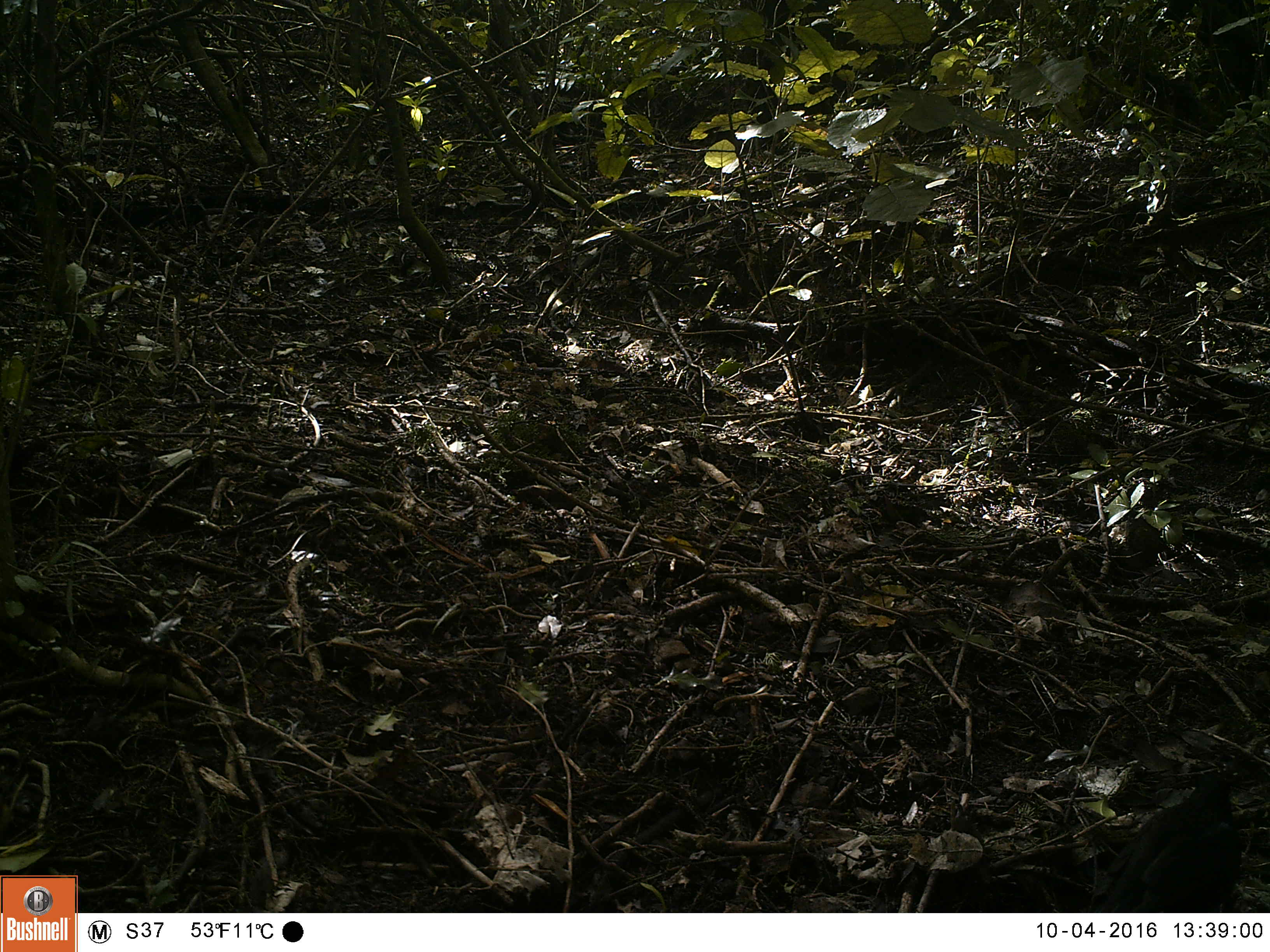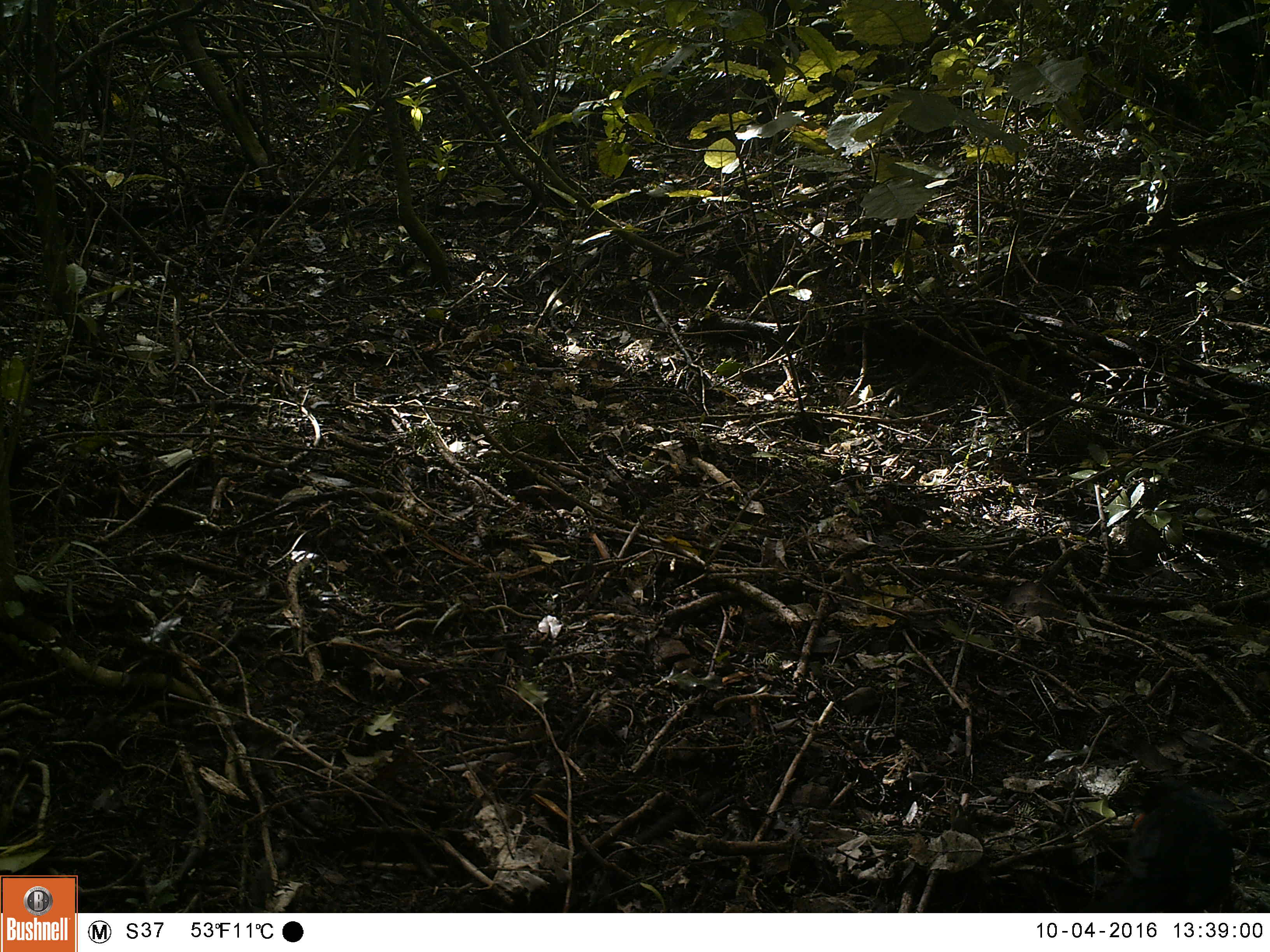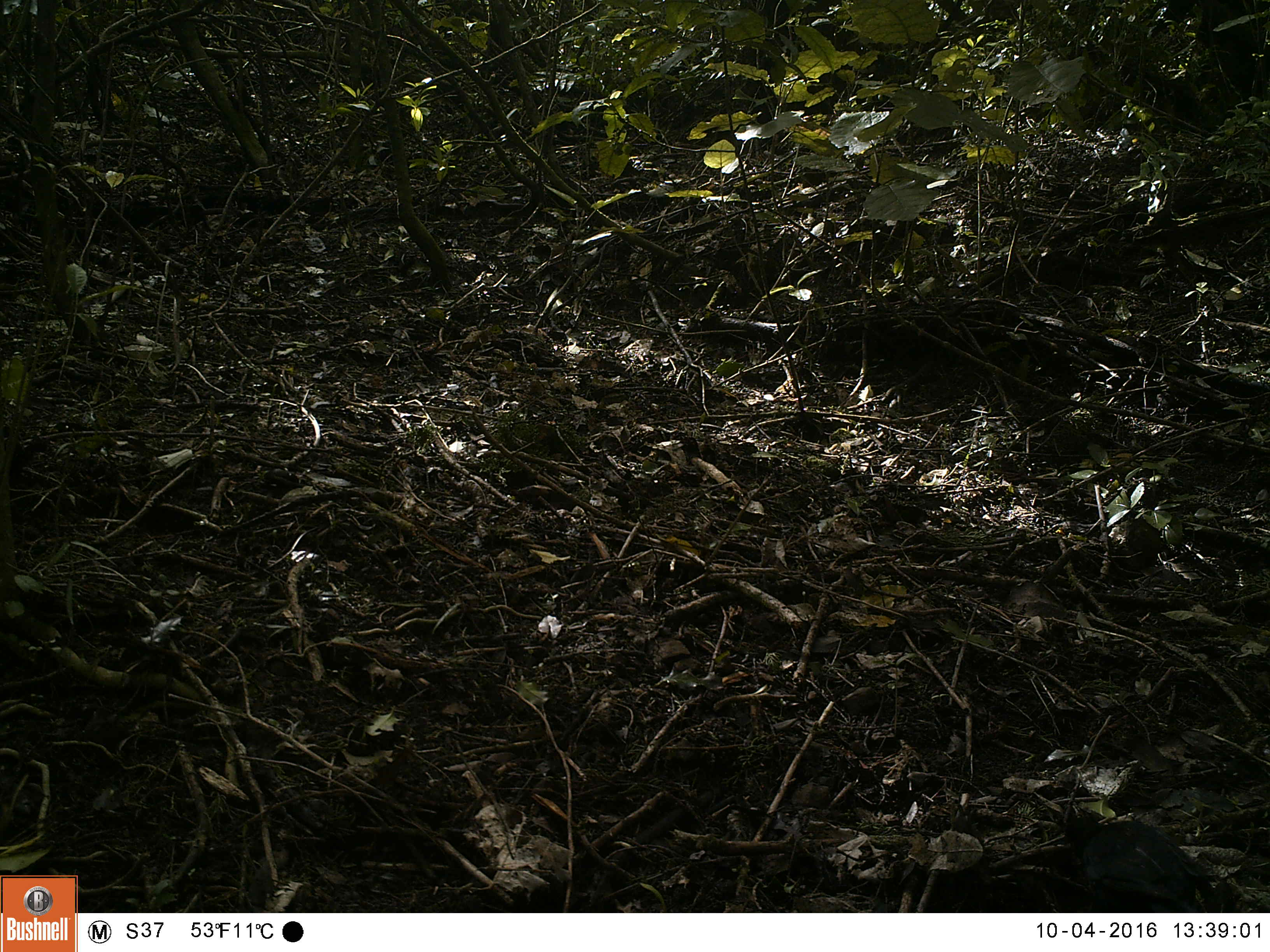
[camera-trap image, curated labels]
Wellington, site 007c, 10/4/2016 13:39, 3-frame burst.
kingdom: Animalia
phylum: Chordata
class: Aves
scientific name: Aves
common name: bird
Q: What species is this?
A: Bird (Aves).